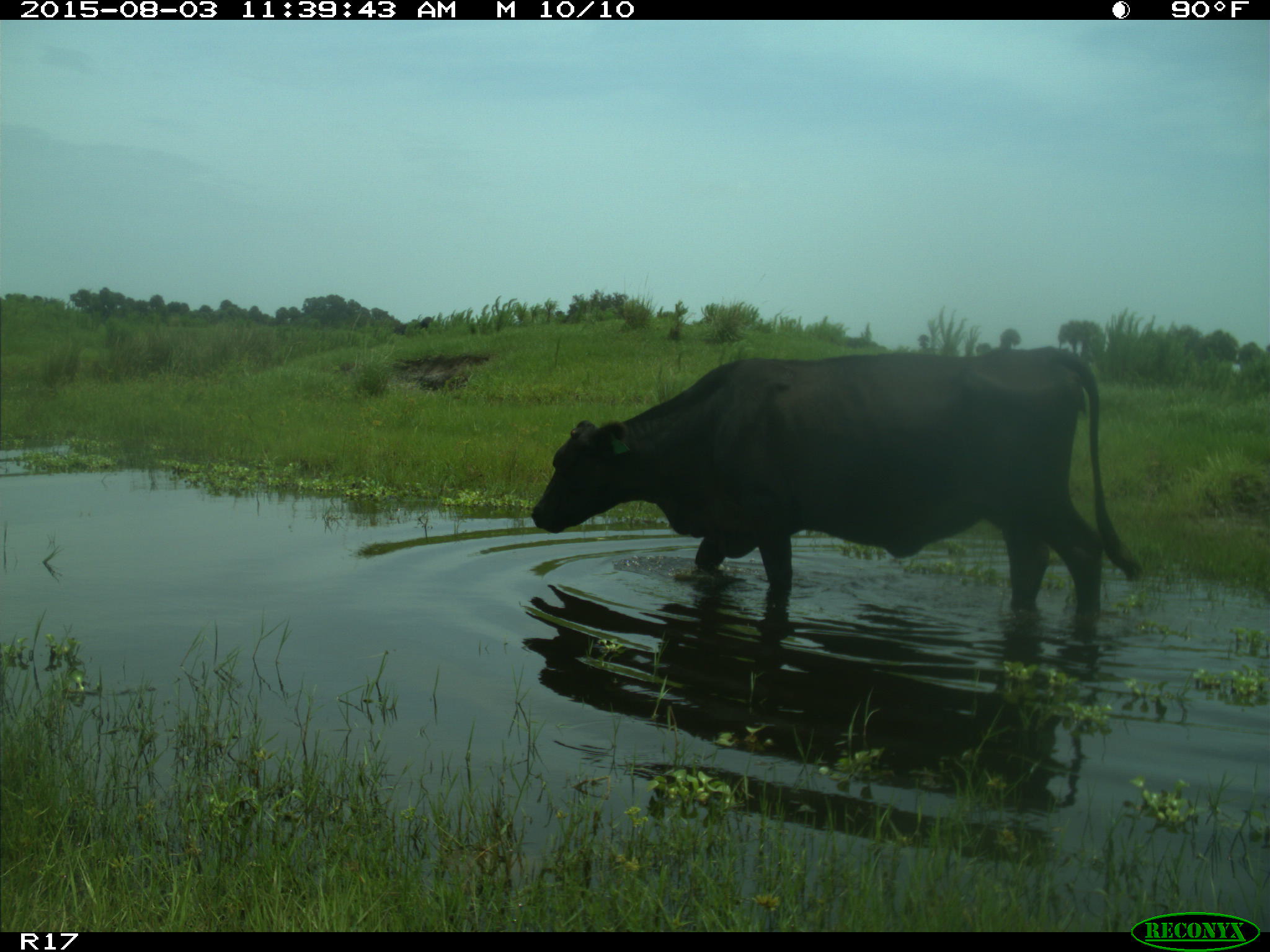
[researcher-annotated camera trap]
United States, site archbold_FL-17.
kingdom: Animalia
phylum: Chordata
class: Mammalia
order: Artiodactyla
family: Bovidae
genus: Bos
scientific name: Bos taurus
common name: domestic cow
Bos taurus (domestic cow).